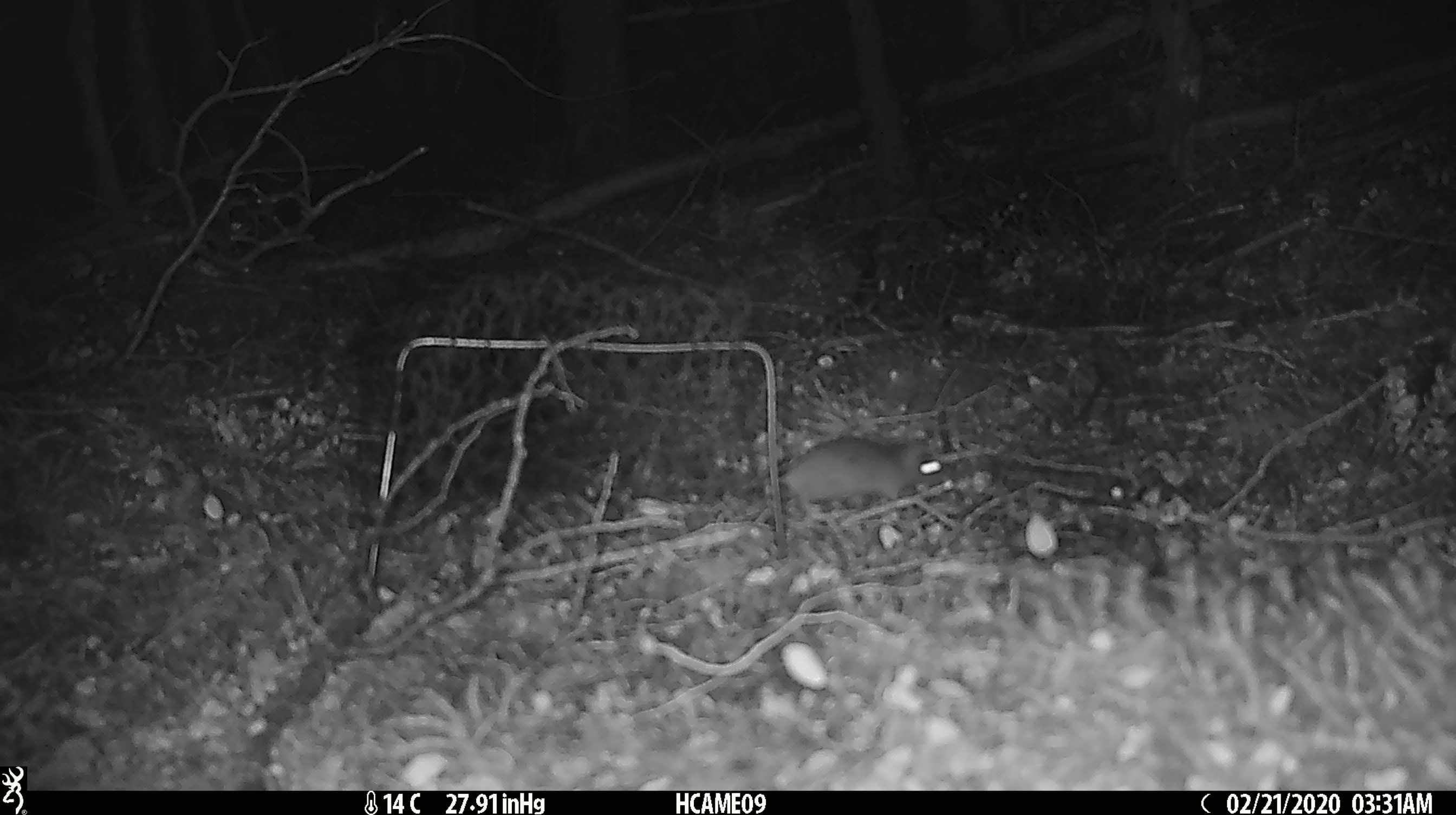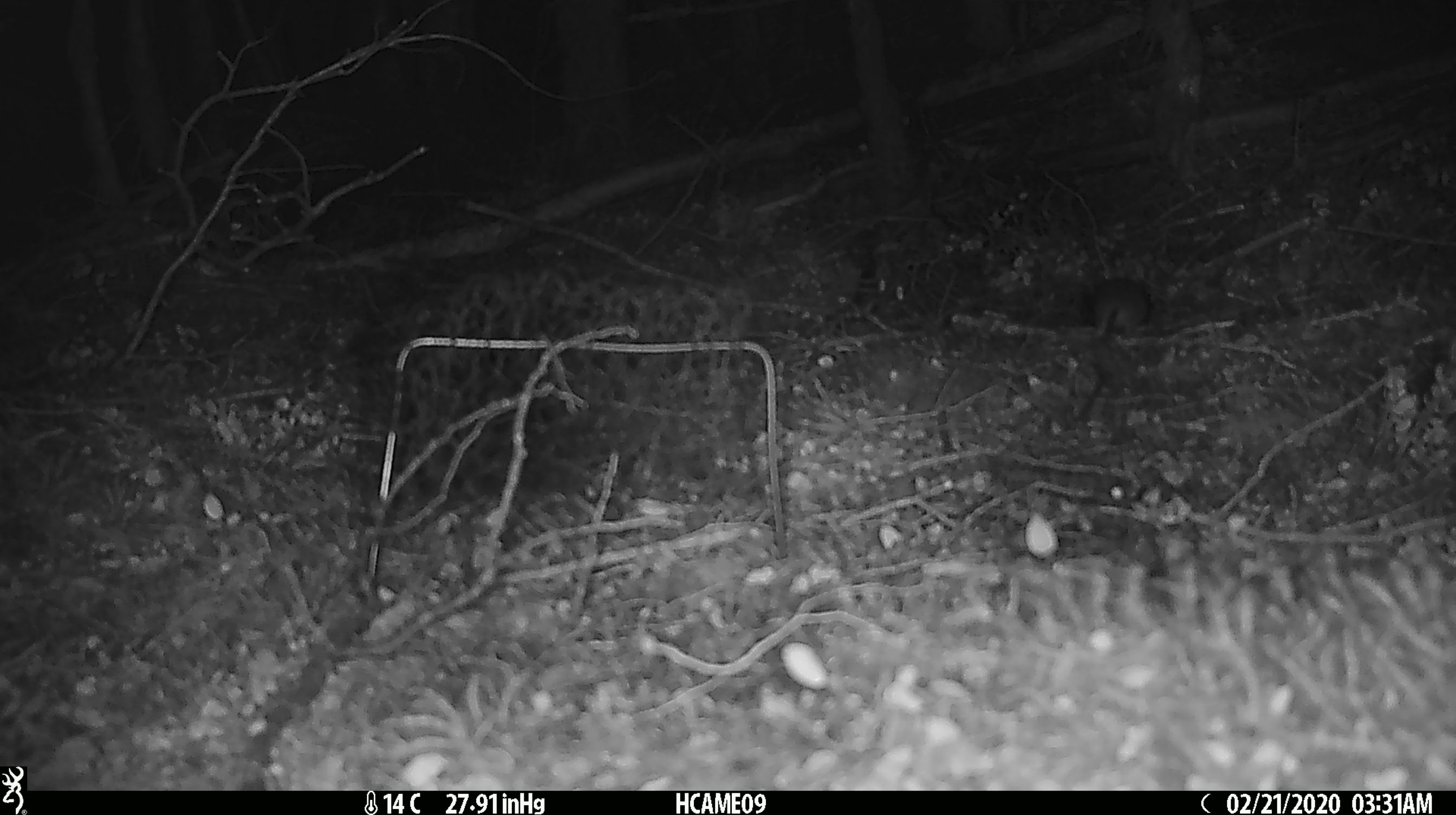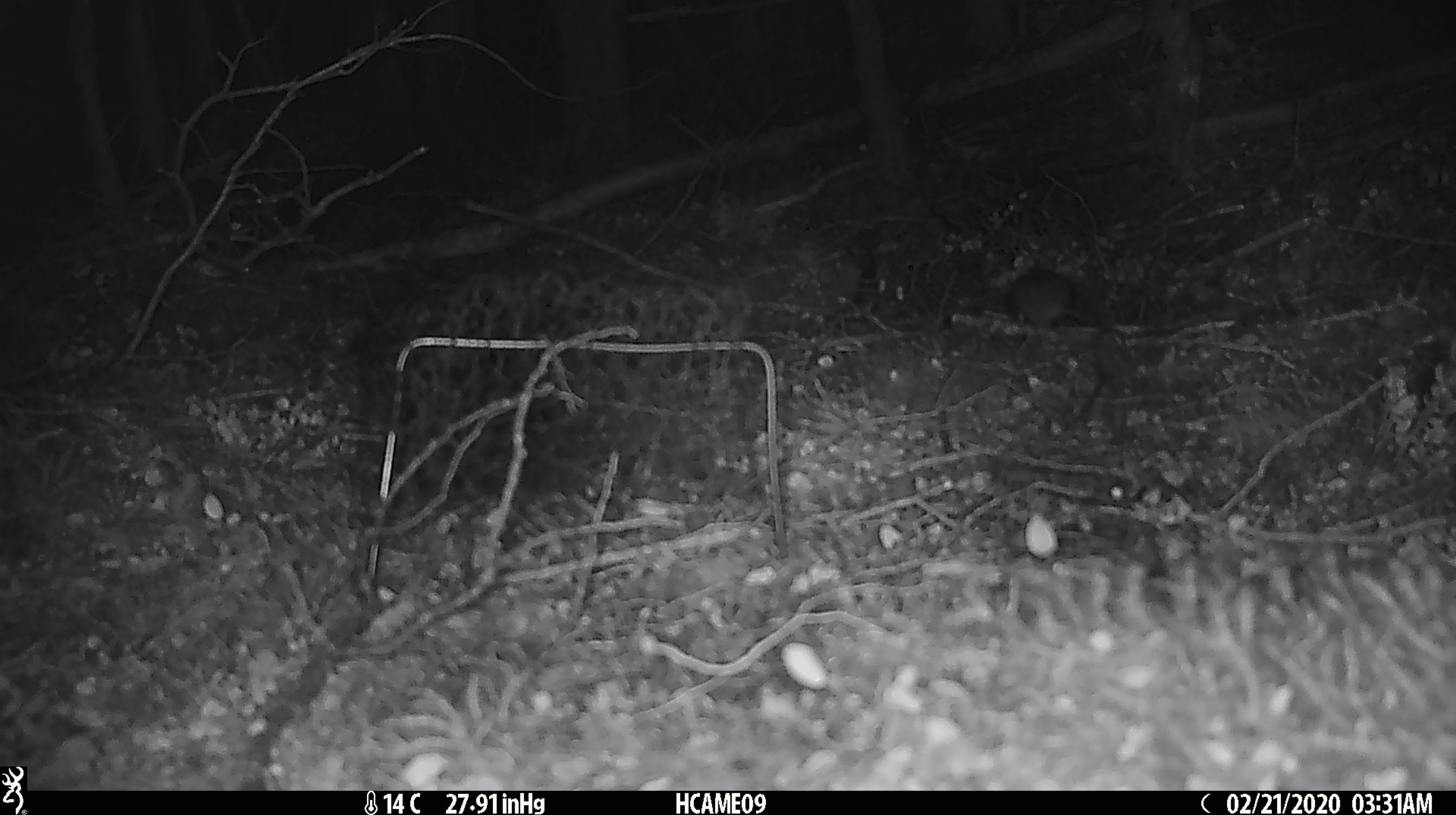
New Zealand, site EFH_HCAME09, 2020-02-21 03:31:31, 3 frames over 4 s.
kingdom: Animalia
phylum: Chordata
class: Mammalia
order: Rodentia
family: Muridae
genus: Mus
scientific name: Mus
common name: mouse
Mouse (Mus).